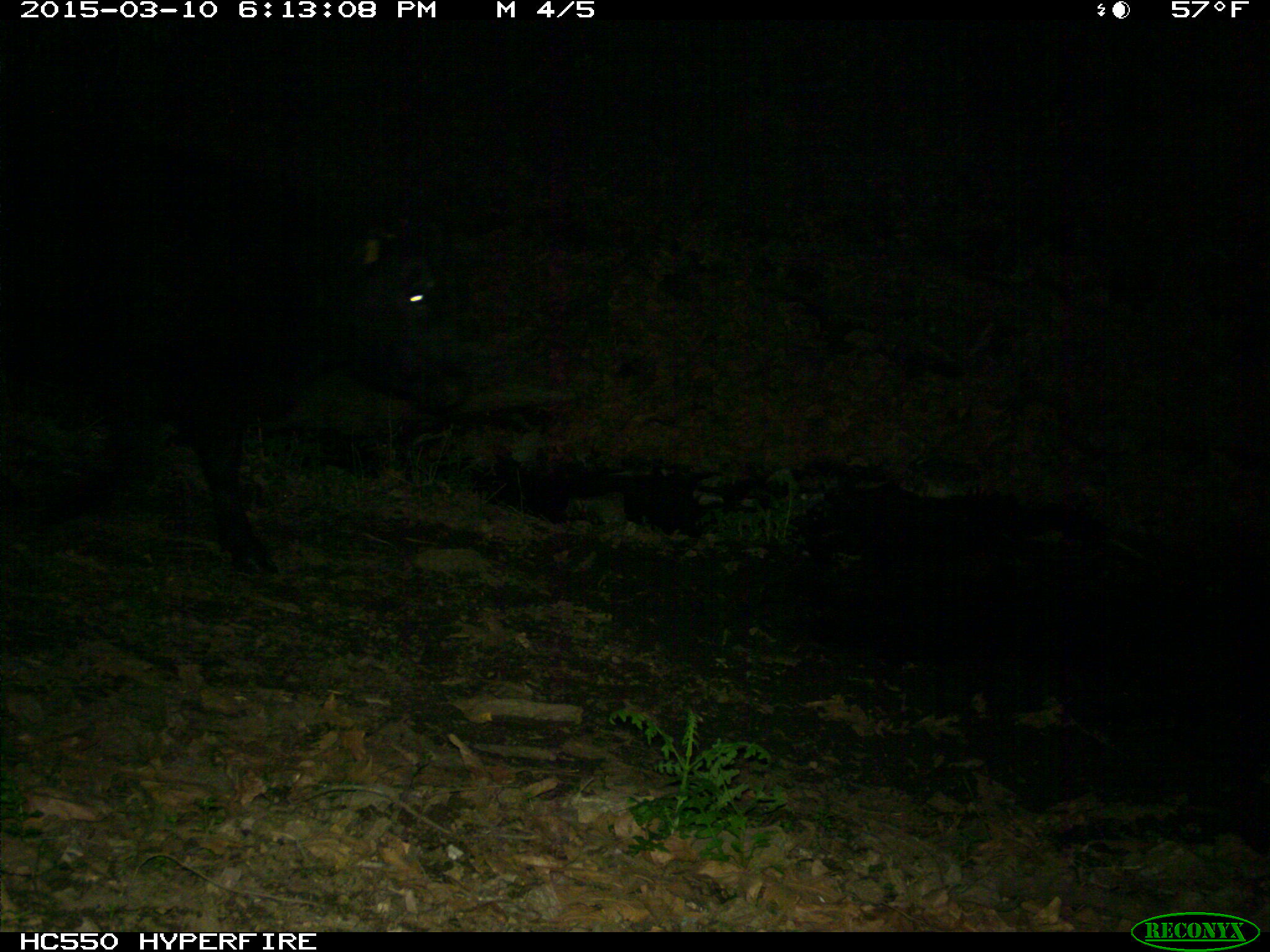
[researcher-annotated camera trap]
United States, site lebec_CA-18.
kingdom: Animalia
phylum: Chordata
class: Mammalia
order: Artiodactyla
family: Bovidae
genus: Bos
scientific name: Bos taurus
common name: domestic cow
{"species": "Bos taurus (domestic cow)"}